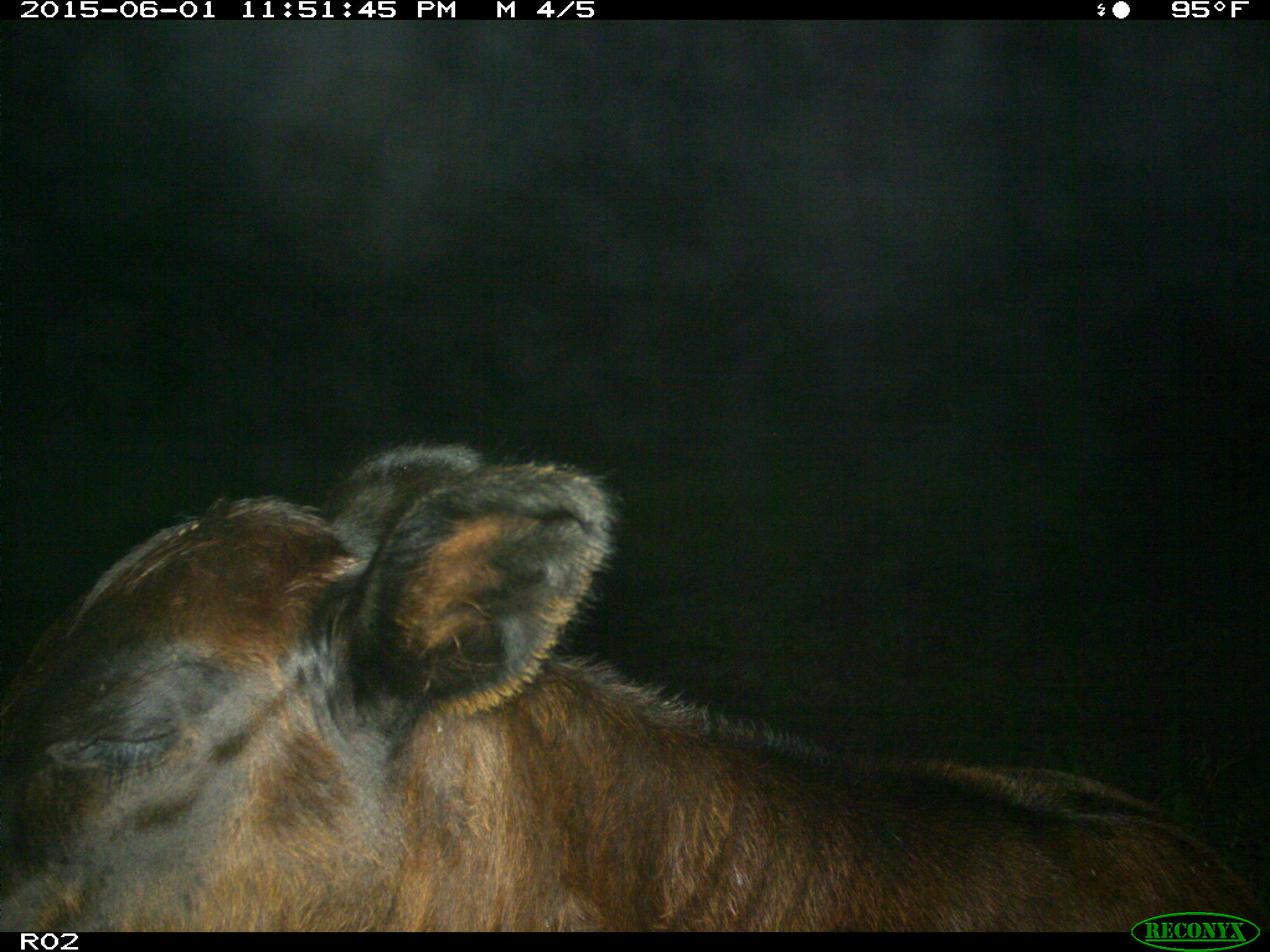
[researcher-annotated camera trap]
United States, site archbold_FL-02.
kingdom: Animalia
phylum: Chordata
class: Mammalia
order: Artiodactyla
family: Bovidae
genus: Bos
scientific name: Bos taurus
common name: domestic cow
Bos taurus (domestic cow).